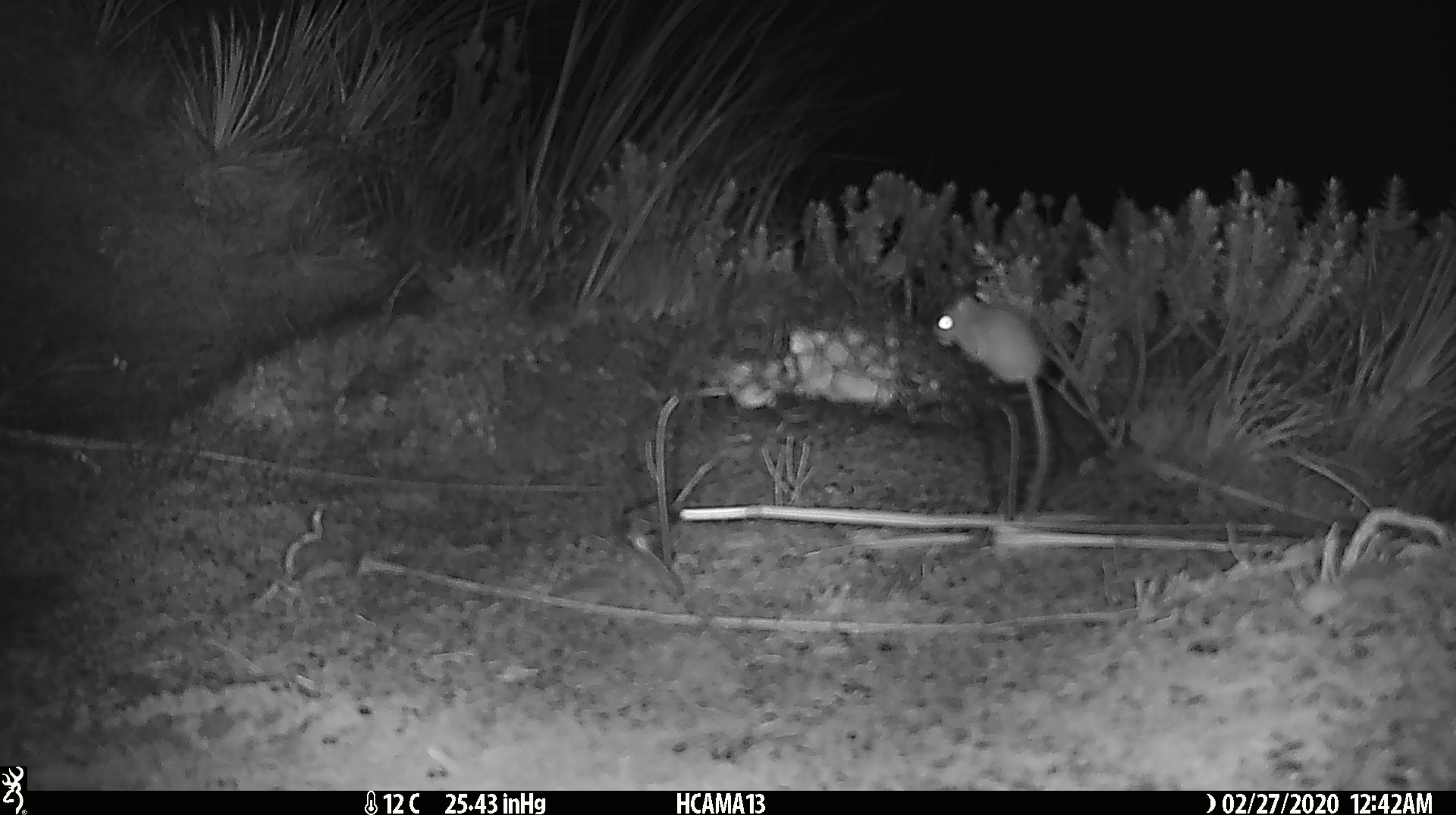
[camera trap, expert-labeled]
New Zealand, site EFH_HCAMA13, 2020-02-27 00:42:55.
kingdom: Animalia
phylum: Chordata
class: Mammalia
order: Rodentia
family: Muridae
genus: Mus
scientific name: Mus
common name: mouse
Mouse (Mus).